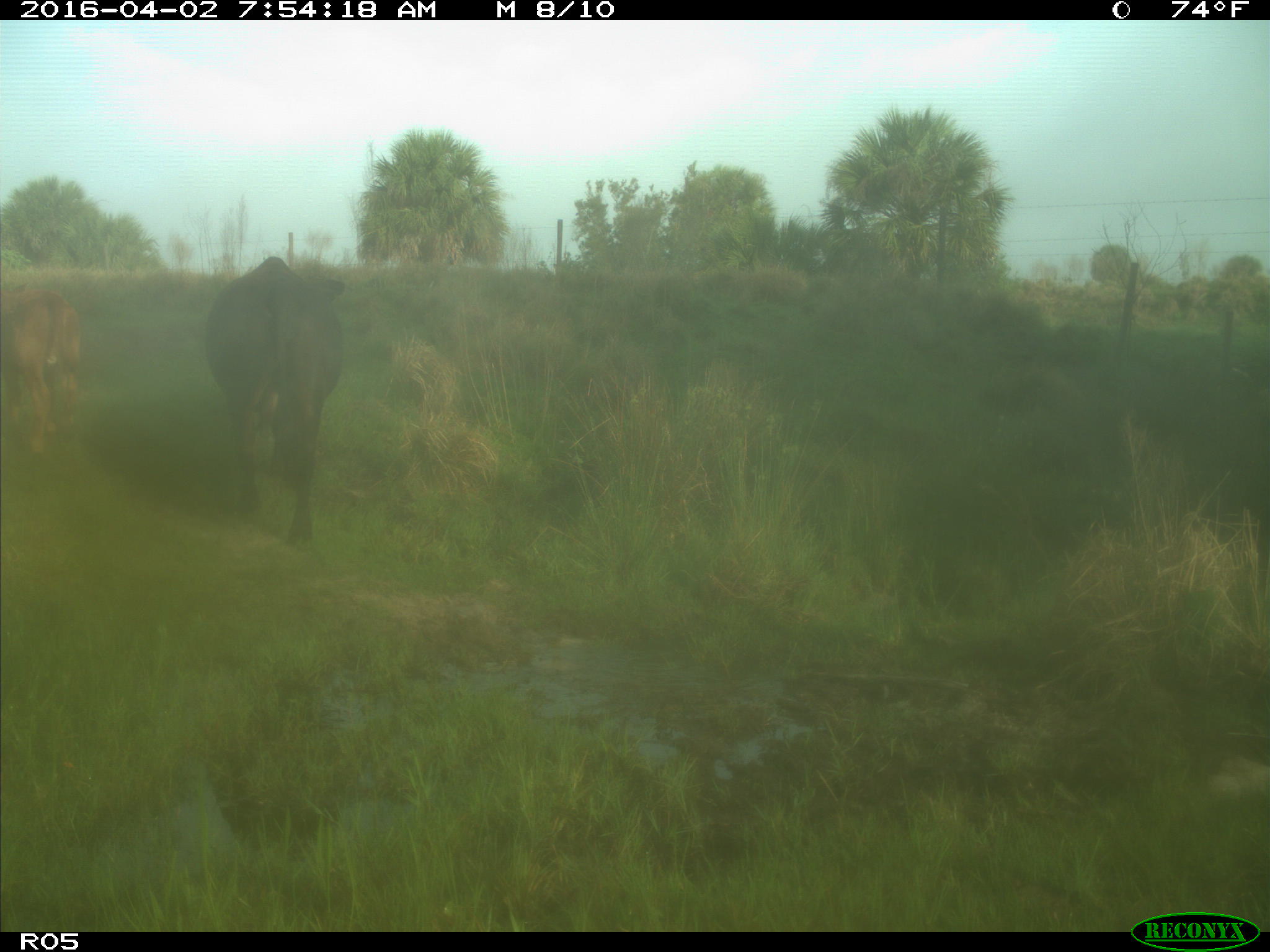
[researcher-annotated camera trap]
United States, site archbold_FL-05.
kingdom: Animalia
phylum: Chordata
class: Mammalia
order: Artiodactyla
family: Bovidae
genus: Bos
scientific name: Bos taurus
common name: domestic cow